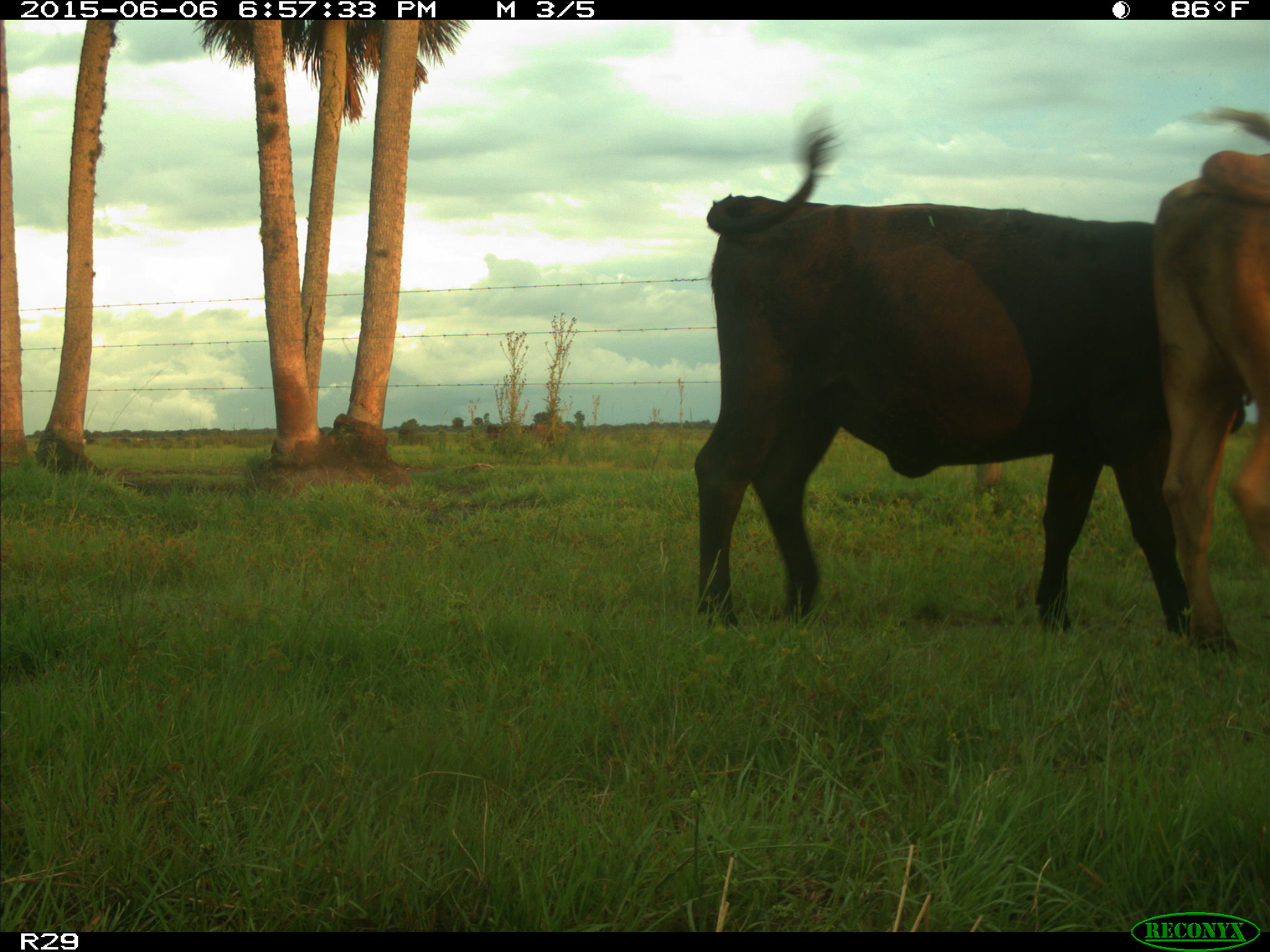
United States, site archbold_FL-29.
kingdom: Animalia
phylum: Chordata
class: Mammalia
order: Artiodactyla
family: Bovidae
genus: Bos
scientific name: Bos taurus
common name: domestic cow